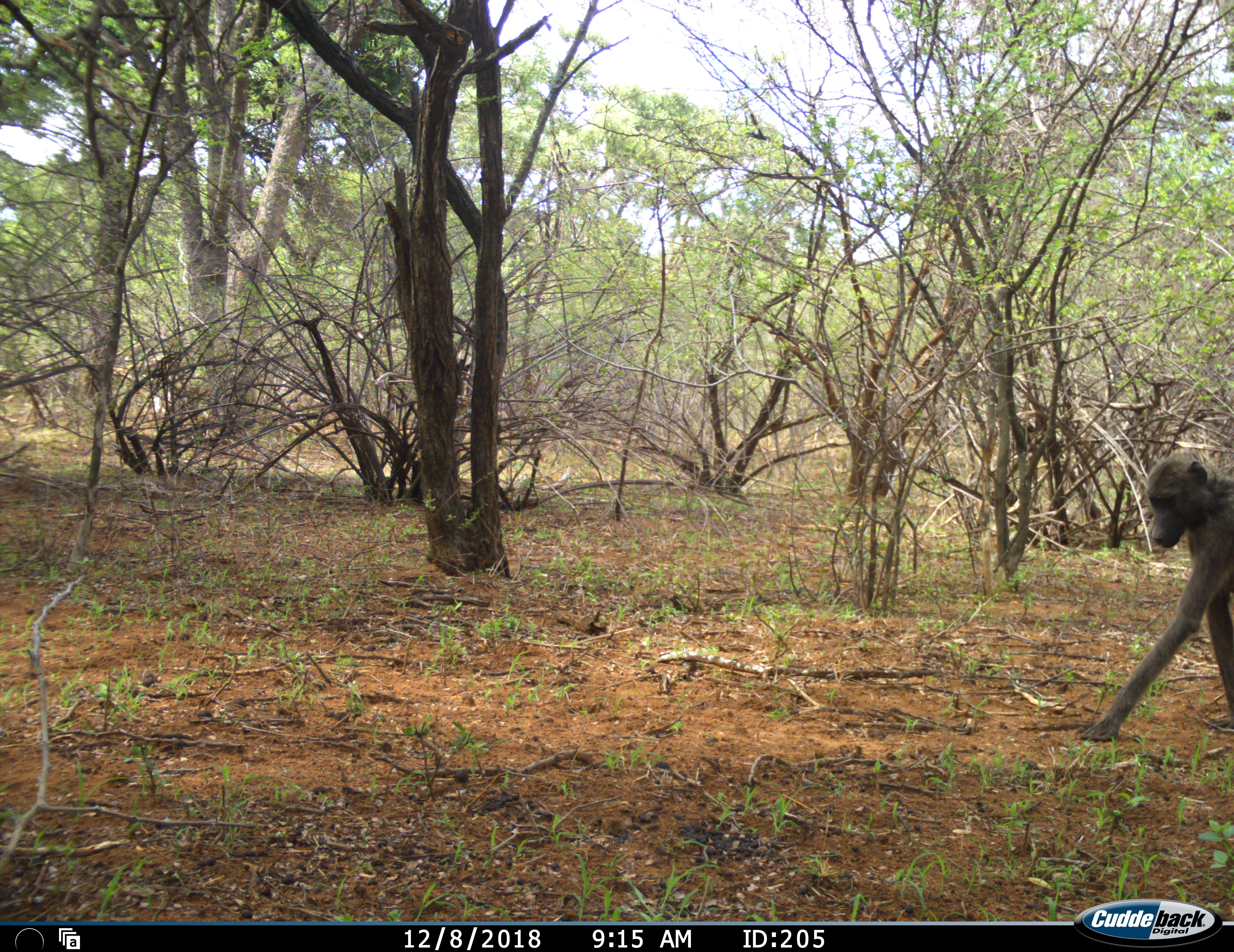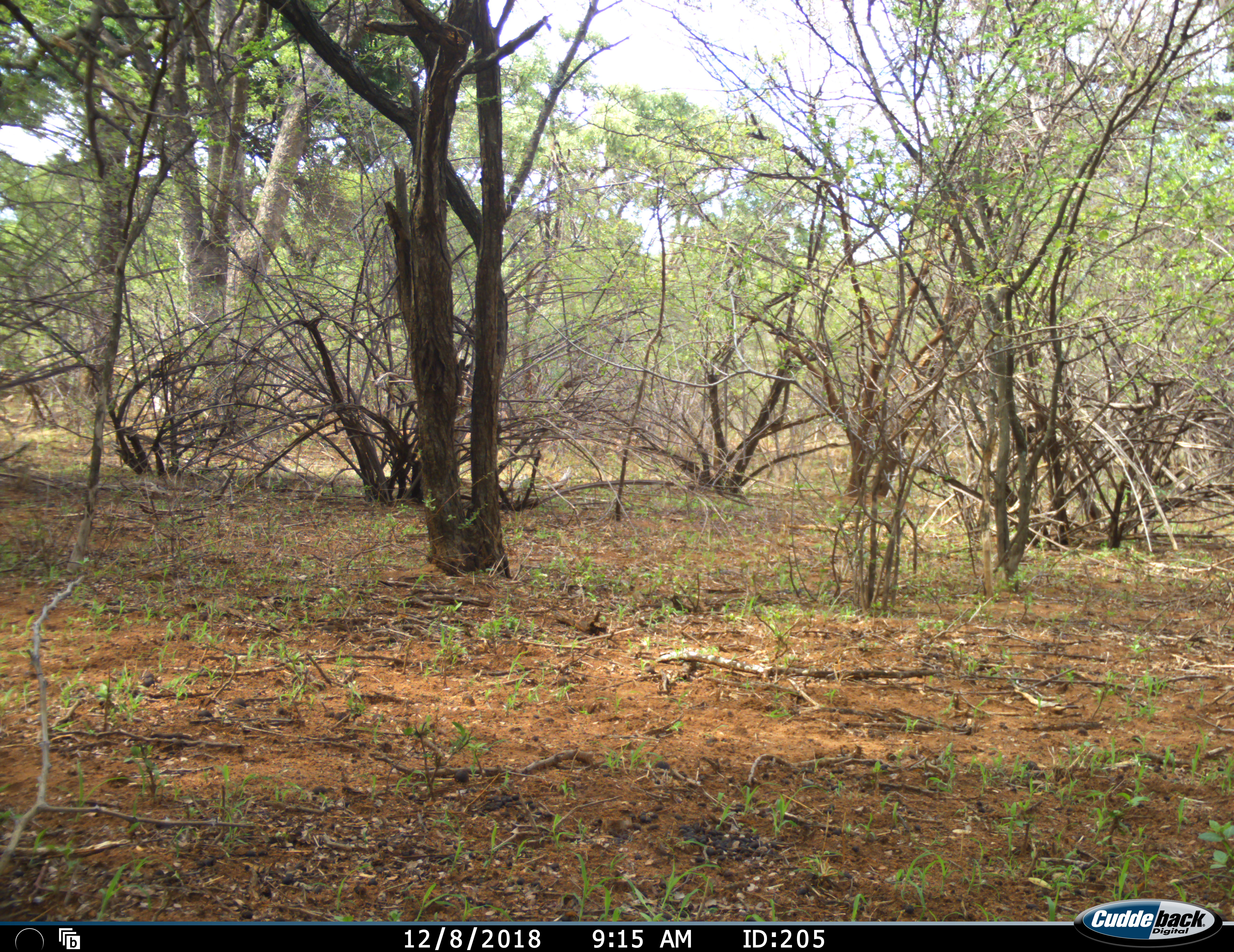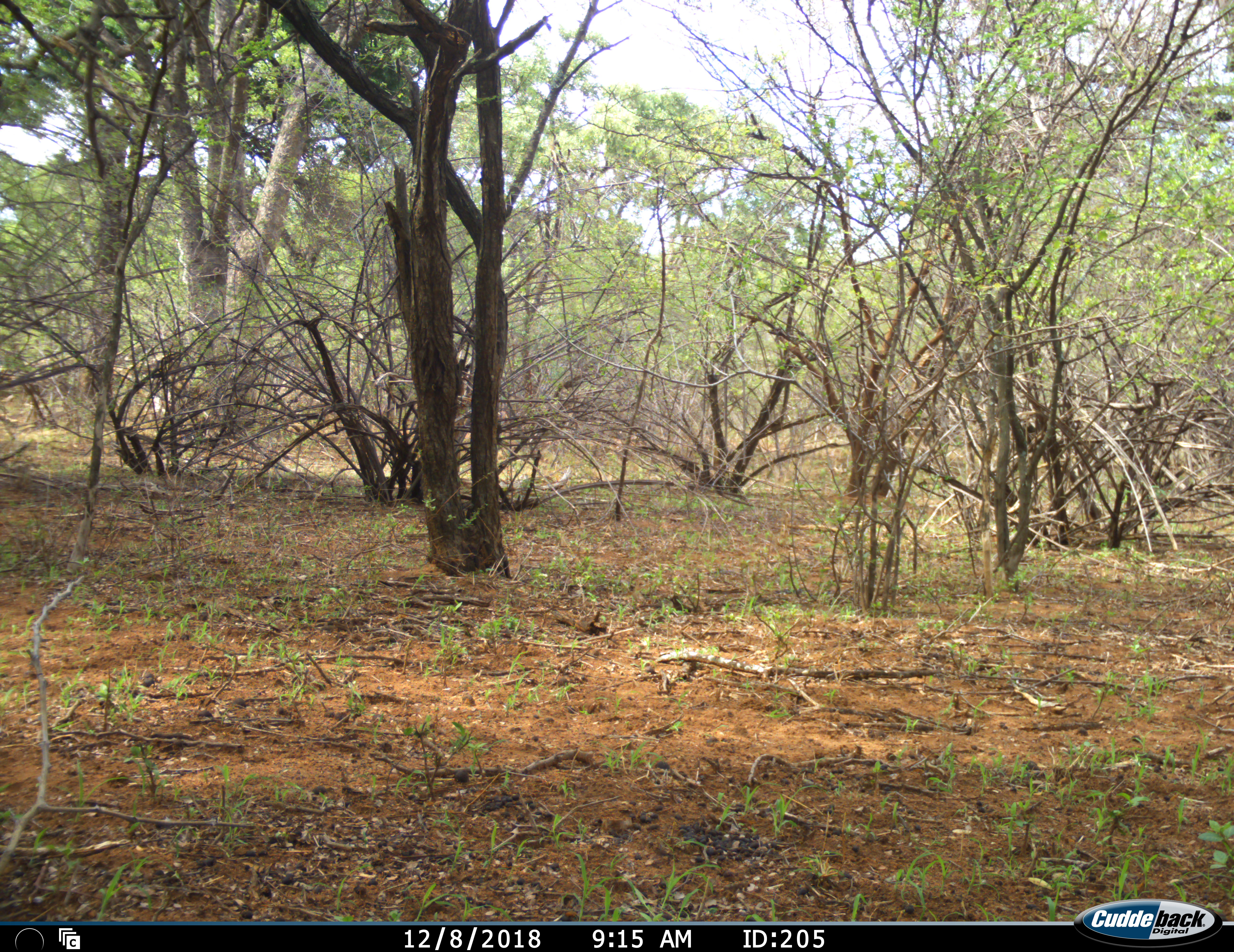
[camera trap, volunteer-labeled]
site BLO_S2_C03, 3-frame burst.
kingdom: Animalia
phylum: Chordata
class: Mammalia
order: Primates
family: Cercopithecidae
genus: Papio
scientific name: Papio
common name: baboon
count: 1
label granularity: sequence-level